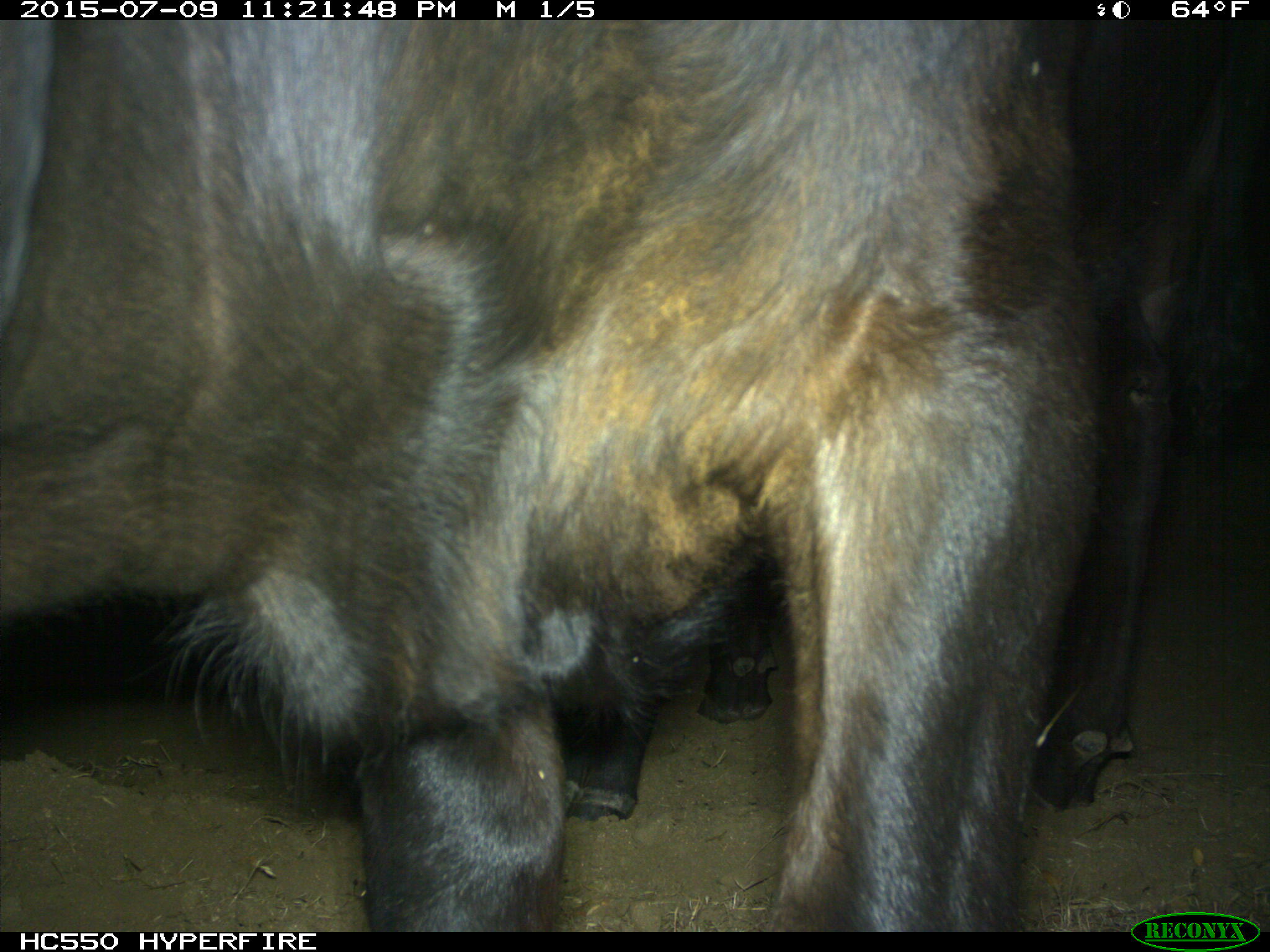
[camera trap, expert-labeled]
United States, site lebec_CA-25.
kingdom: Animalia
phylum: Chordata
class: Mammalia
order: Artiodactyla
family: Bovidae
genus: Bos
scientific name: Bos taurus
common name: domestic cow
Bos taurus (domestic cow).